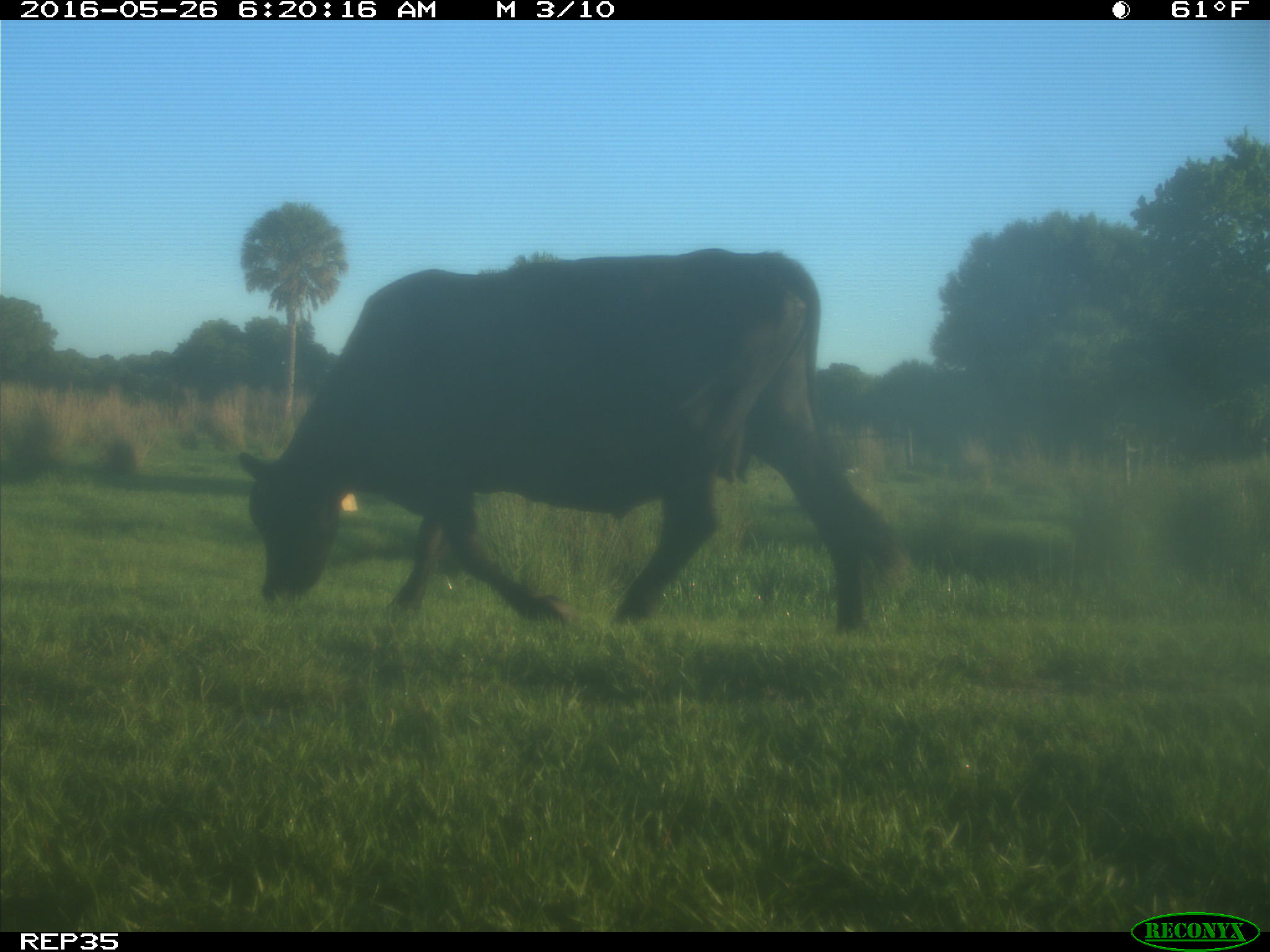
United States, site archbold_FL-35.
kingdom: Animalia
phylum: Chordata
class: Mammalia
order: Artiodactyla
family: Bovidae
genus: Bos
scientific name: Bos taurus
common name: domestic cow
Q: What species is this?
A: Bos taurus (domestic cow).